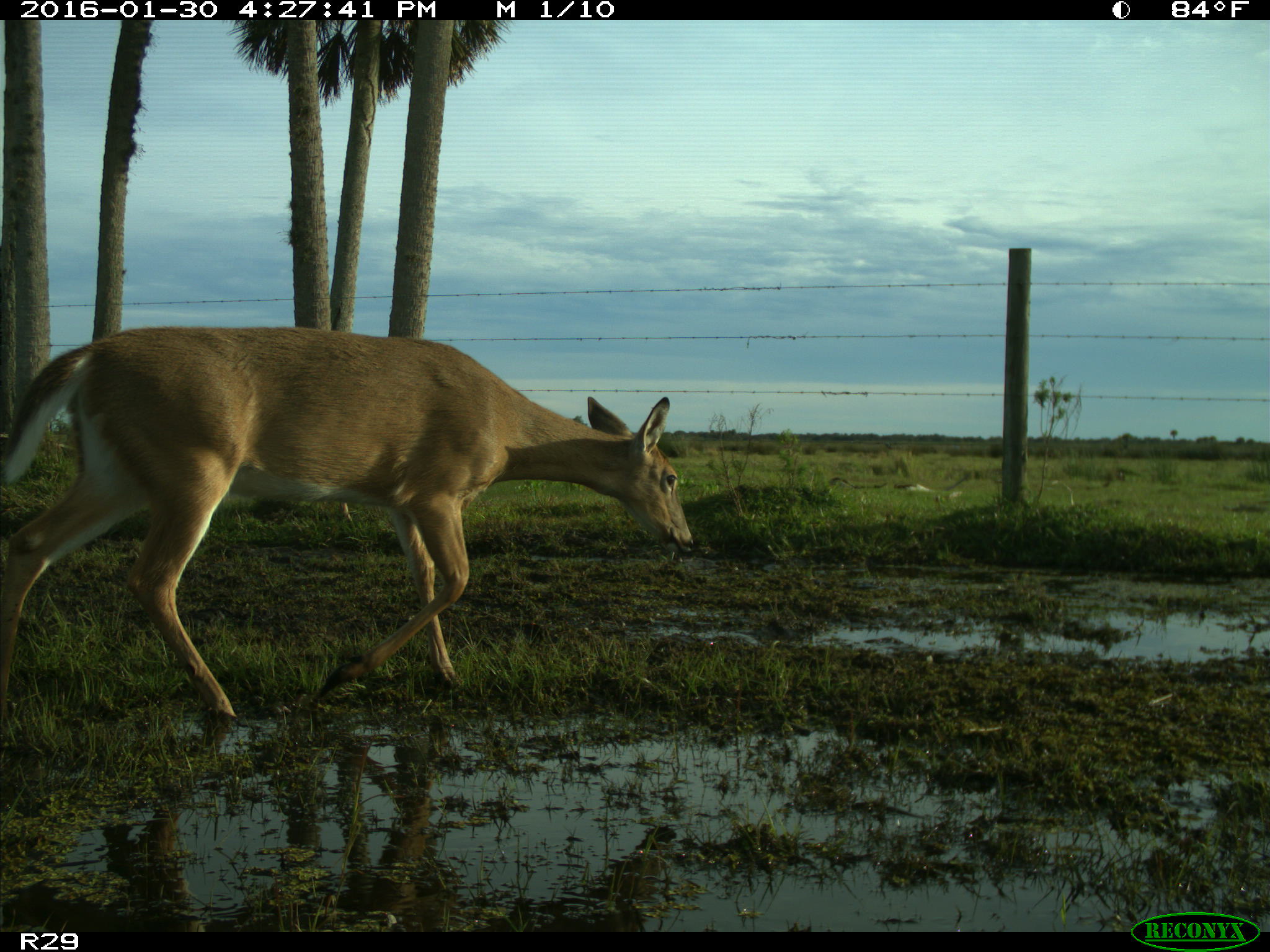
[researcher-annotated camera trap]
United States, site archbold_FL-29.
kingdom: Animalia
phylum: Chordata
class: Mammalia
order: Artiodactyla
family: Cervidae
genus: Odocoileus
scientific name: Odocoileus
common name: deer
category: unidentified deer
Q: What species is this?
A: Unidentified deer (deer) (Odocoileus).